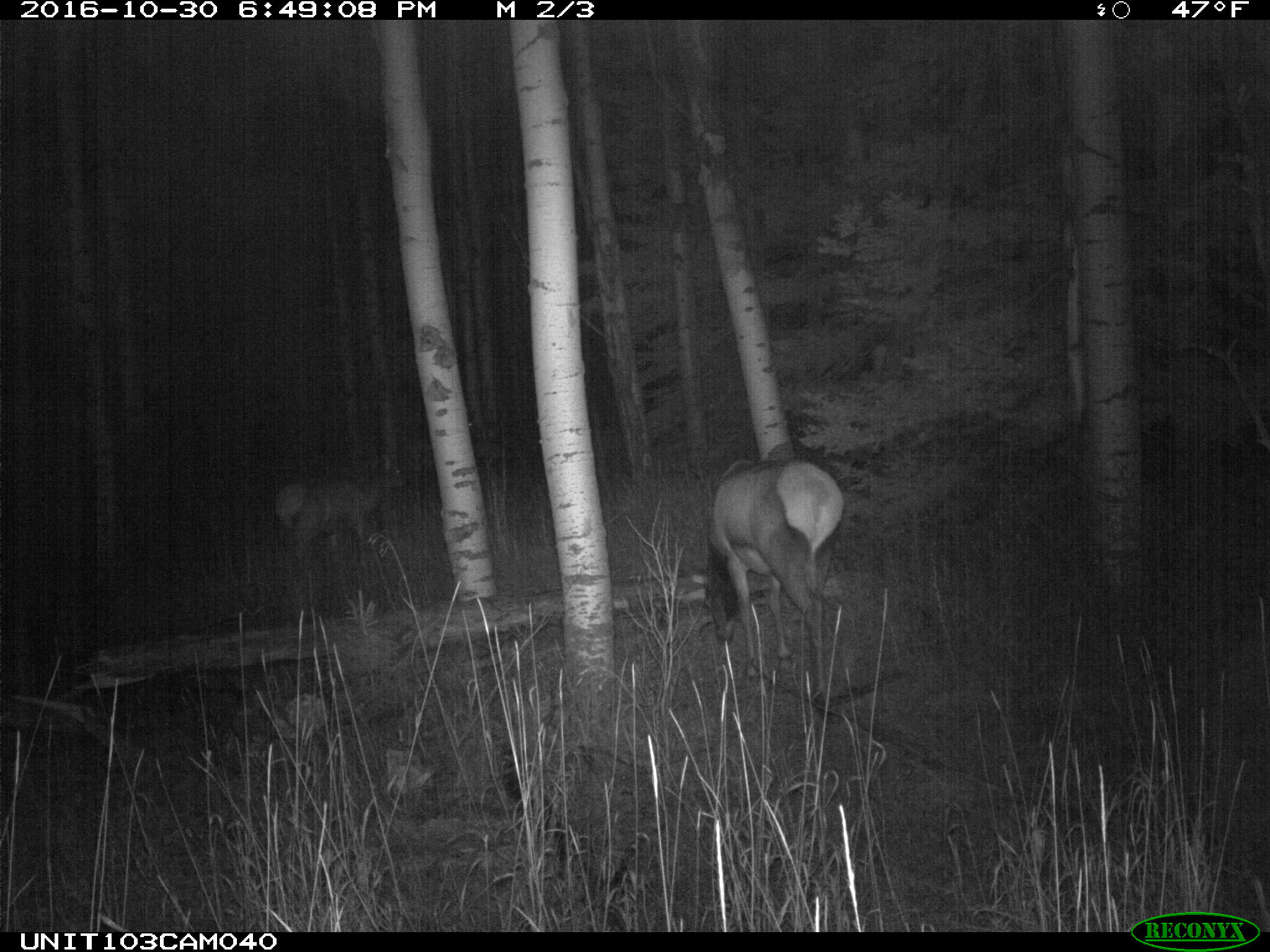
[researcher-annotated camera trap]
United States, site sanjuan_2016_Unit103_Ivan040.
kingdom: Animalia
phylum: Chordata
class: Mammalia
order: Artiodactyla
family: Cervidae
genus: Cervus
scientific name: Cervus elaphus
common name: red deer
Cervus elaphus (red deer).